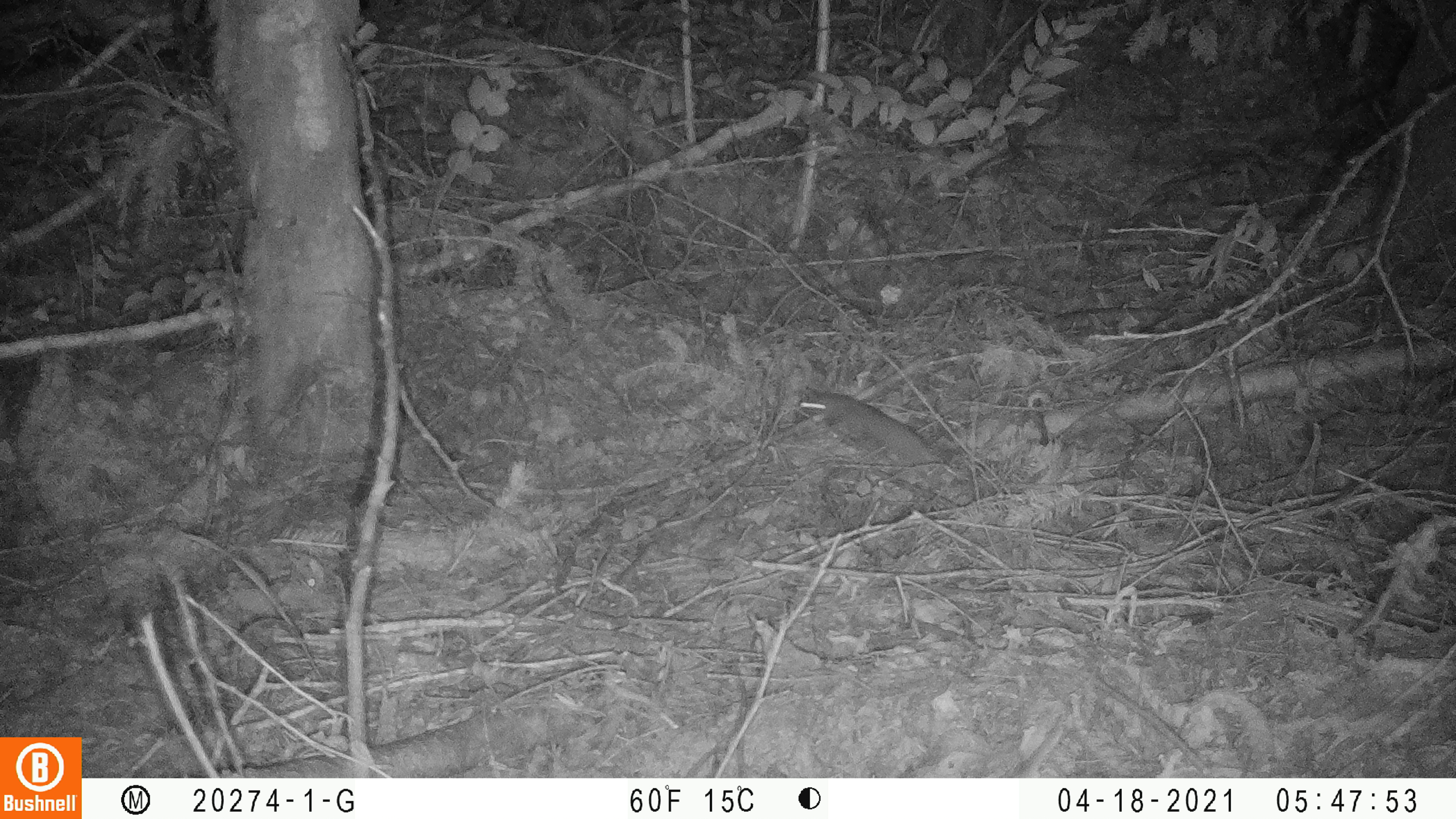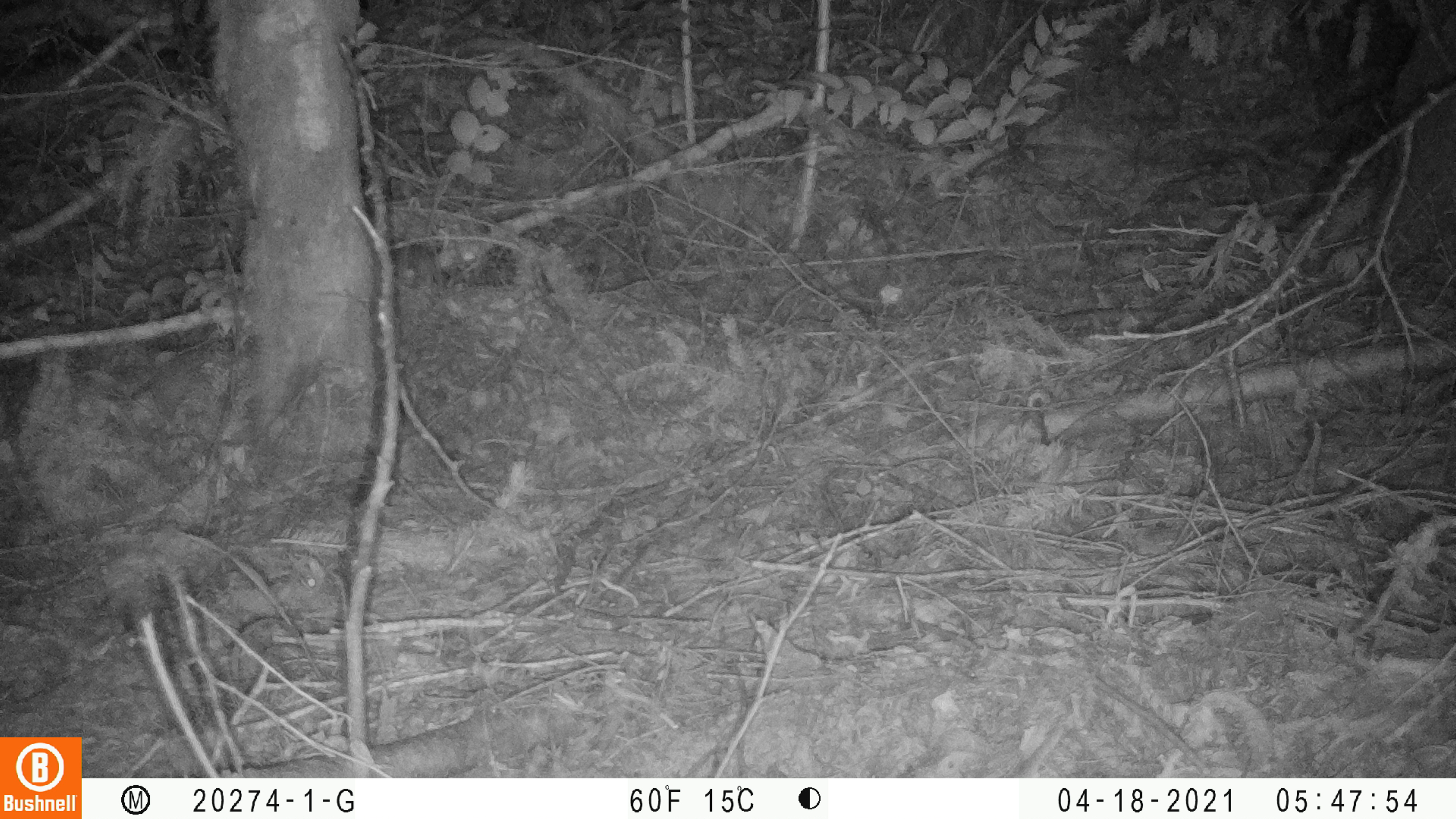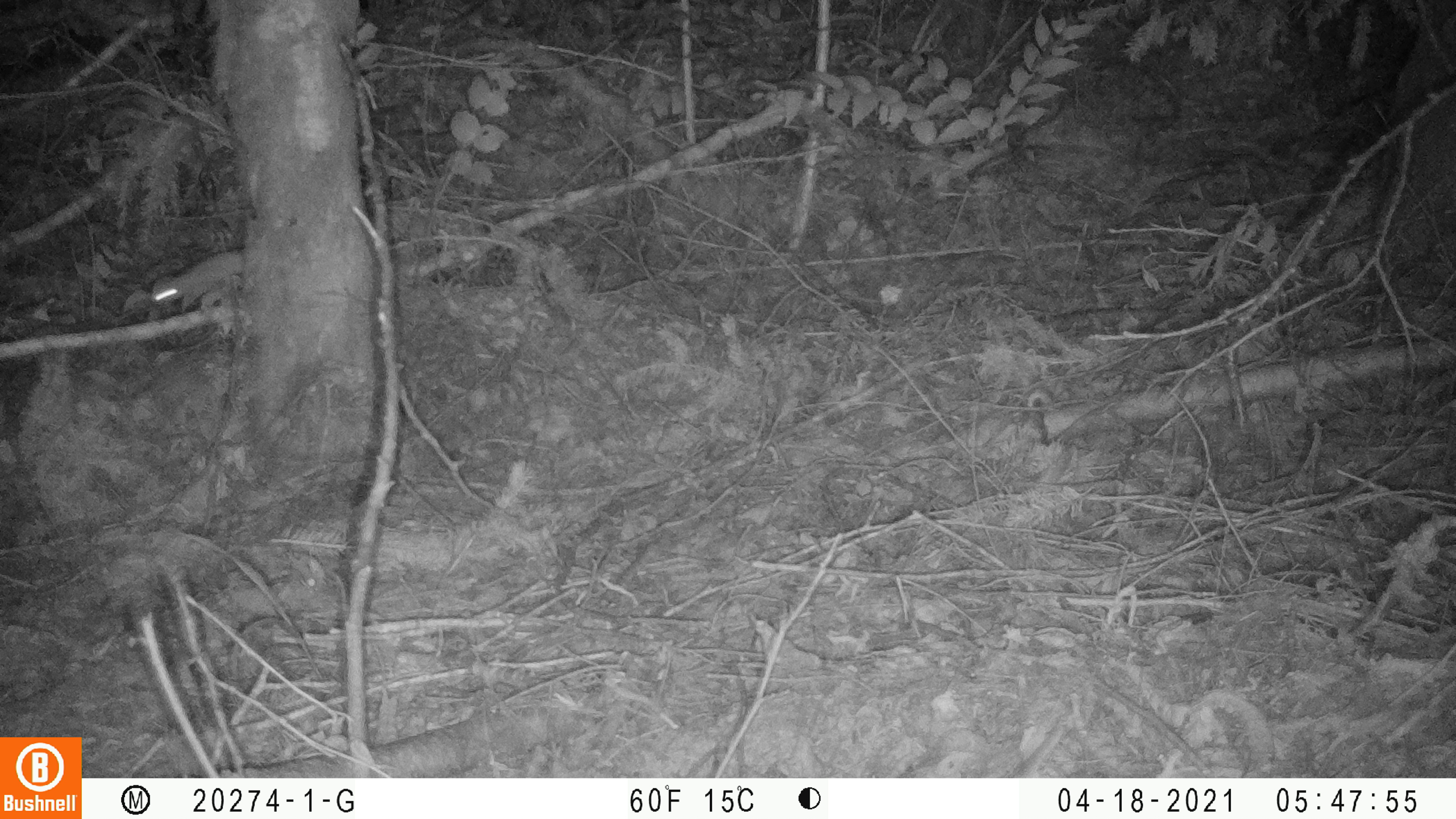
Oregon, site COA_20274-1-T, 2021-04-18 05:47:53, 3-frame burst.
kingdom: Animalia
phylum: Chordata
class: Mammalia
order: Rodentia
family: Sciuridae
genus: Glaucomys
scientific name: Glaucomys oregonensis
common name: humboldt's flying squirrel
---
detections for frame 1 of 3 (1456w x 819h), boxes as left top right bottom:
humboldt's flying squirrel: 794 385 949 476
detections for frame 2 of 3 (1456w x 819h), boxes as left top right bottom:
humboldt's flying squirrel: 378 240 452 287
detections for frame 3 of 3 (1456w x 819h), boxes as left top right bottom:
humboldt's flying squirrel: 144 241 243 324